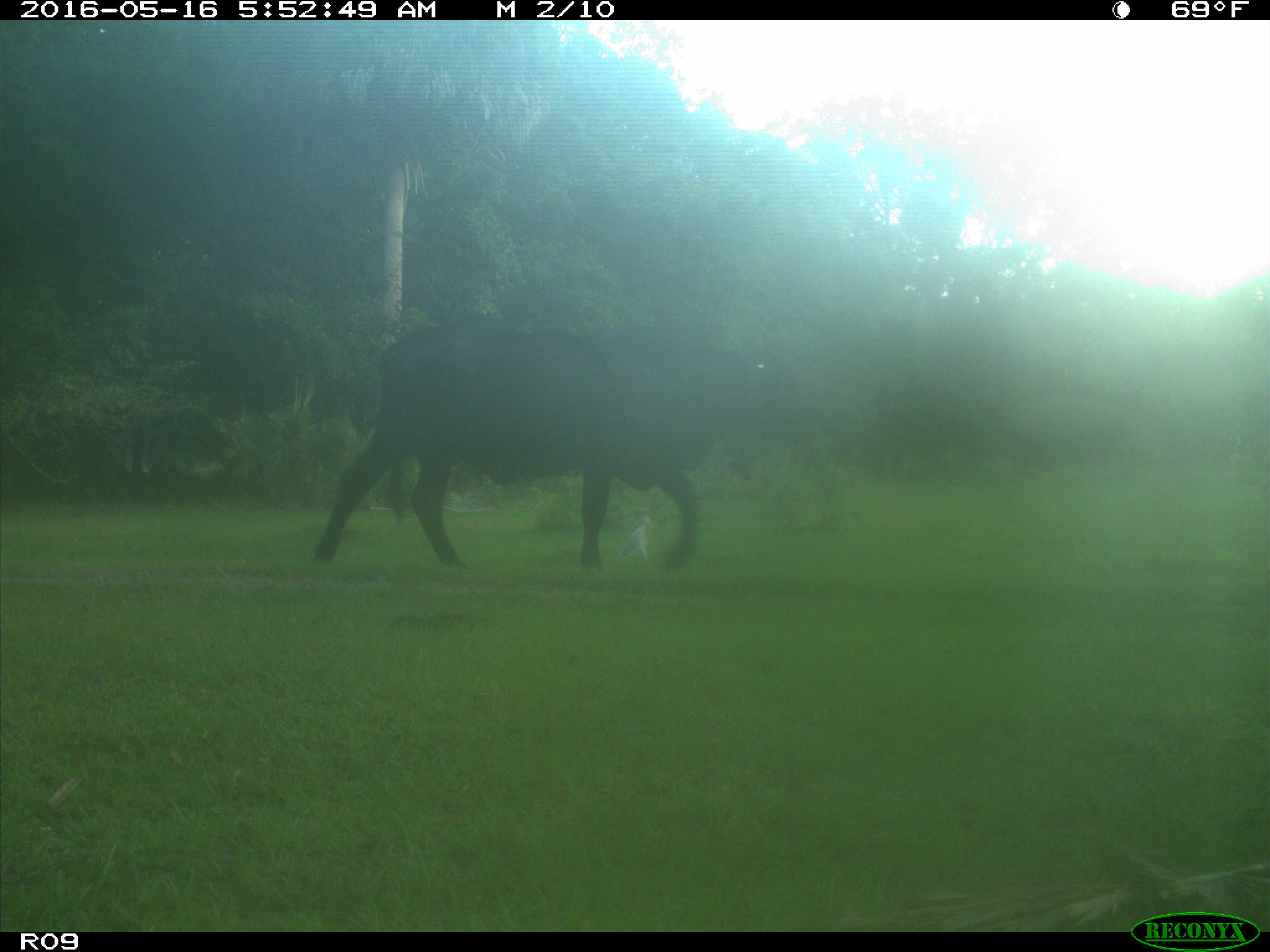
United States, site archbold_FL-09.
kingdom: Animalia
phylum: Chordata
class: Mammalia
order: Artiodactyla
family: Bovidae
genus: Bos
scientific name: Bos taurus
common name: domestic cow